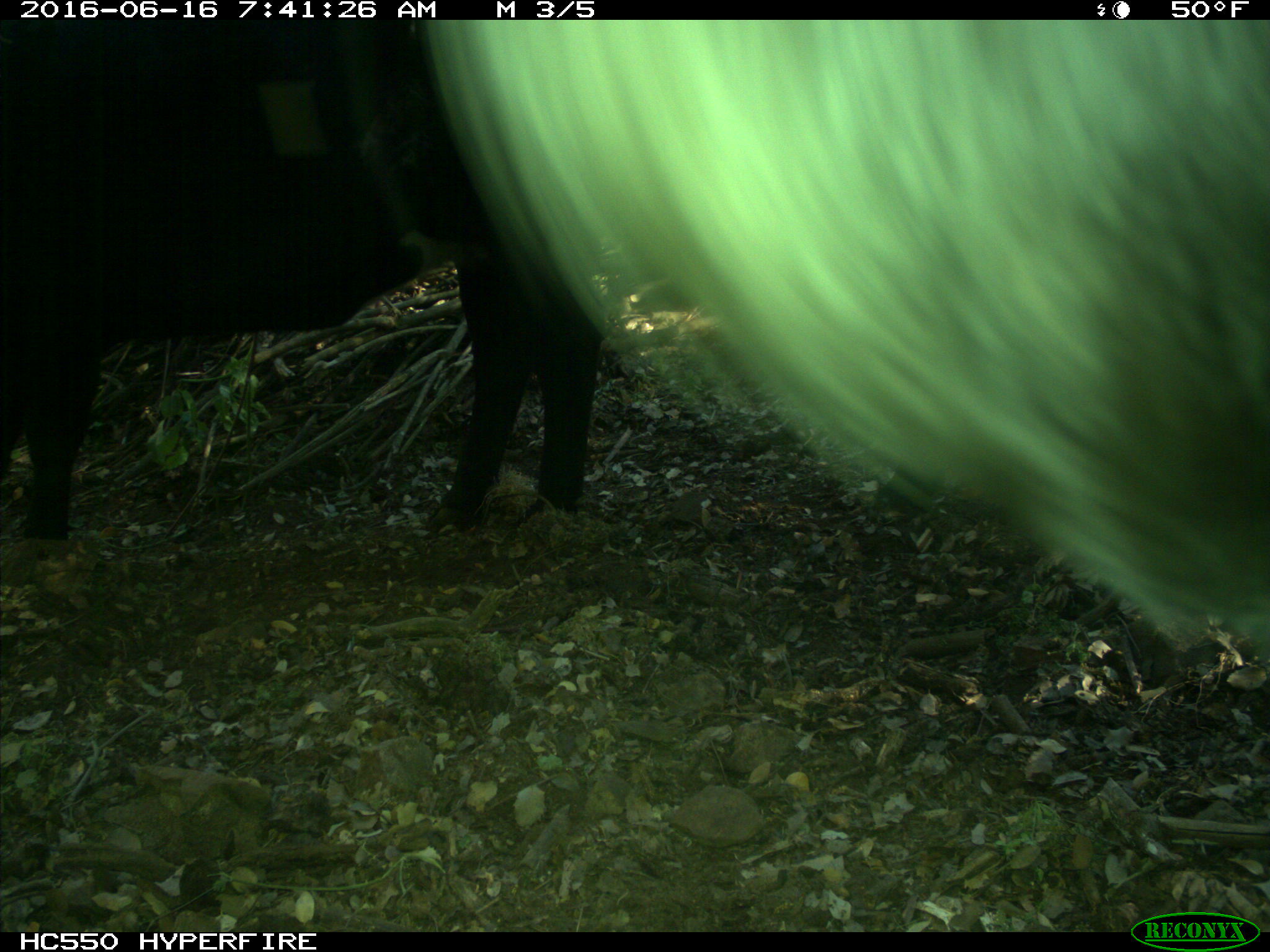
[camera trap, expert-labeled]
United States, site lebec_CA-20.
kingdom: Animalia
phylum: Chordata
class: Mammalia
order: Artiodactyla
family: Bovidae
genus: Bos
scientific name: Bos taurus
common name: domestic cow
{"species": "Bos taurus (domestic cow)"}